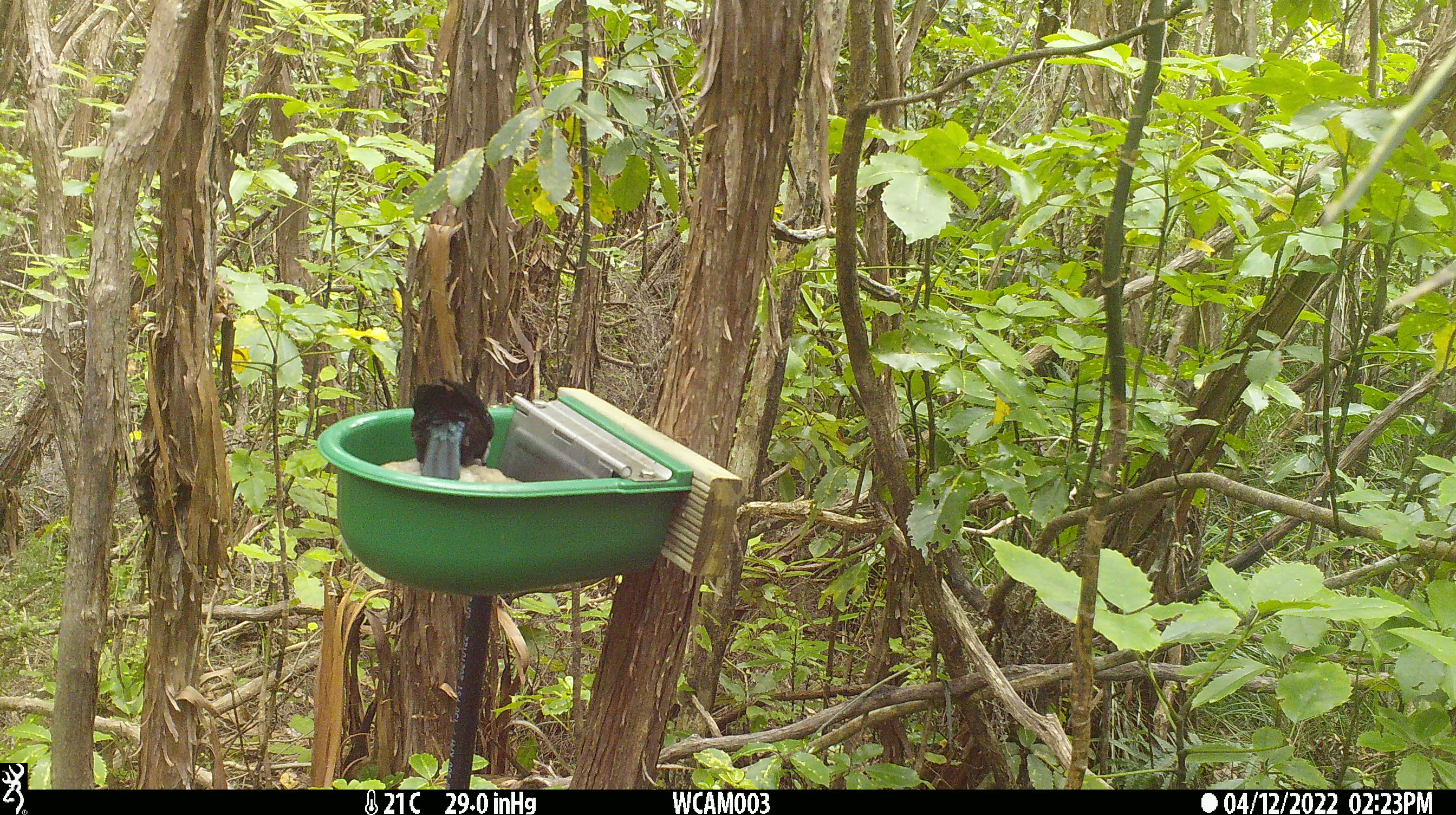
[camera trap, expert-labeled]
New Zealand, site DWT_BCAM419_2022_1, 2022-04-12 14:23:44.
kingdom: Animalia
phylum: Chordata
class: Aves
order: Passeriformes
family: Meliphagidae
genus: Prosthemadera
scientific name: Prosthemadera novaeseelandiae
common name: tui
Tui (Prosthemadera novaeseelandiae).